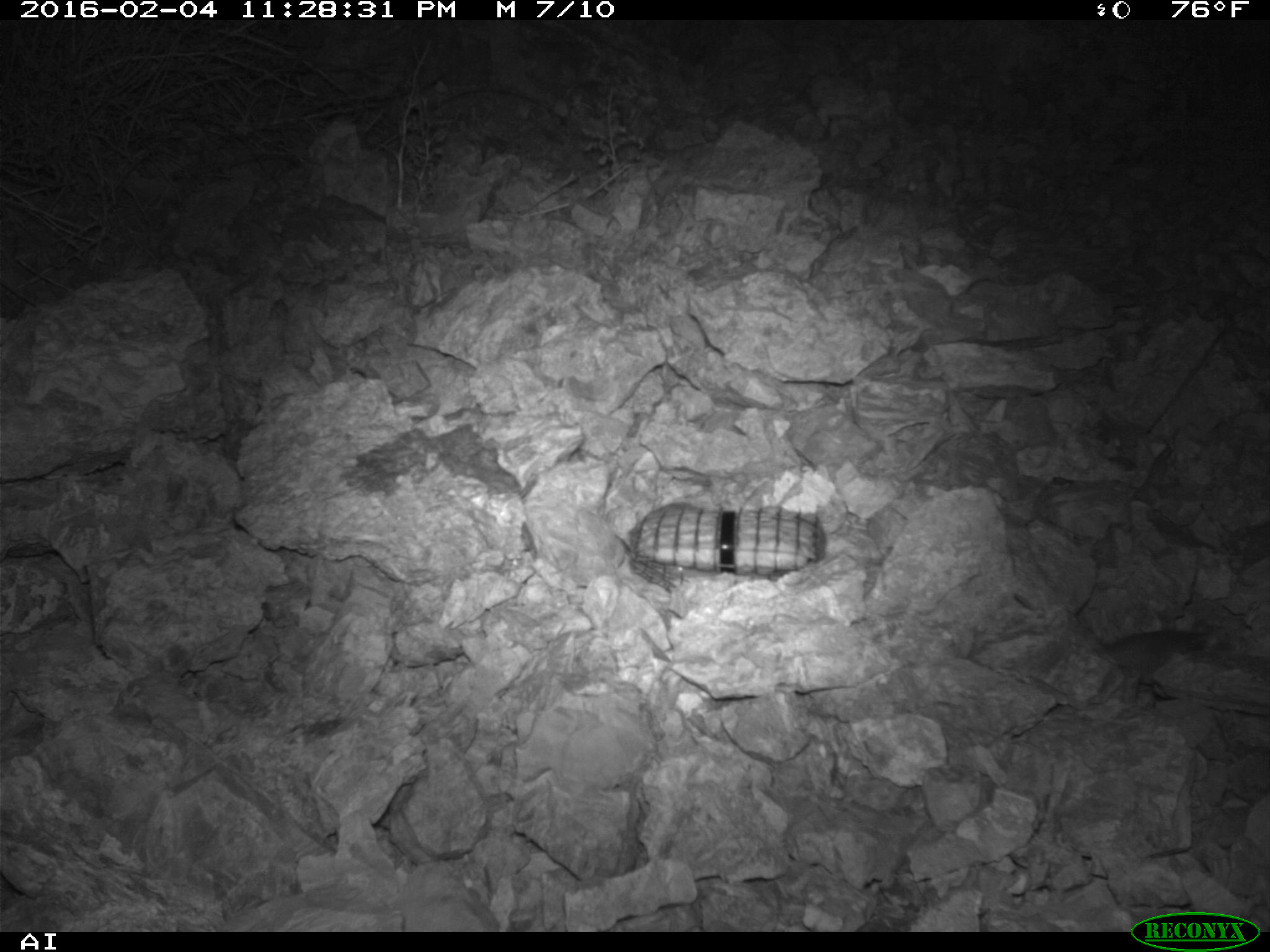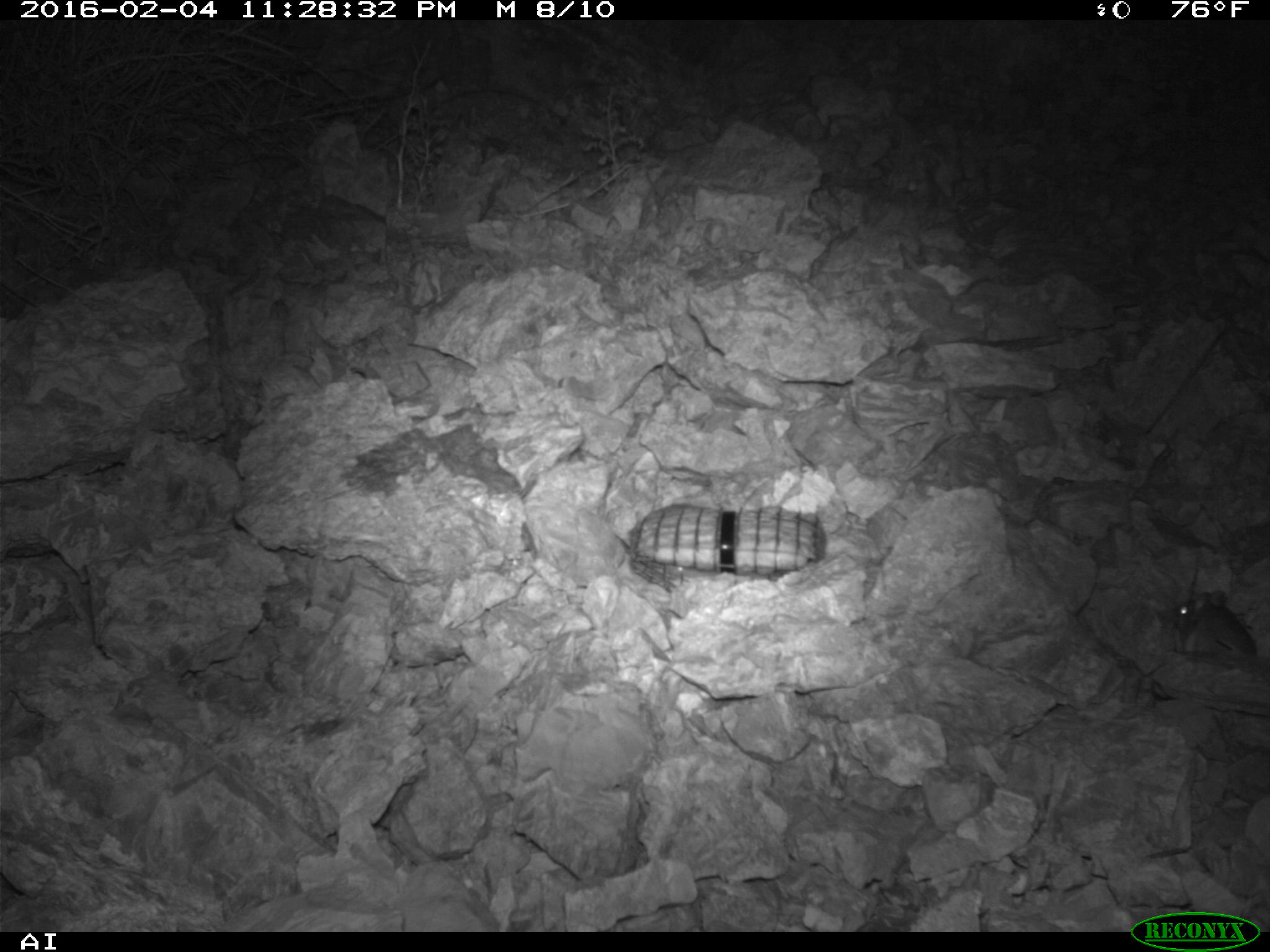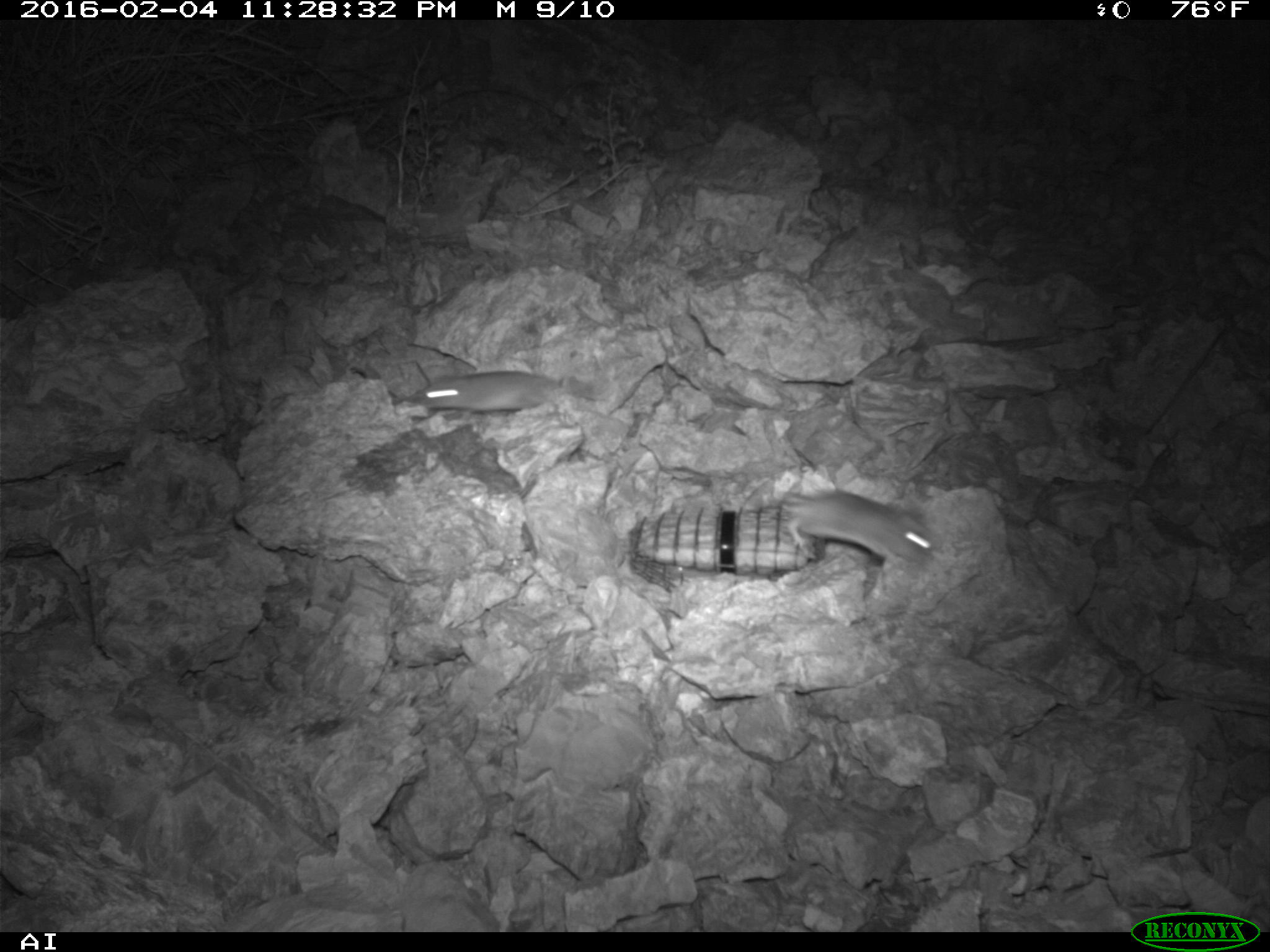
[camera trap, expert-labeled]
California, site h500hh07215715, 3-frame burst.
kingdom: Animalia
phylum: Chordata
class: Mammalia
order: Rodentia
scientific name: Rodentia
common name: rodent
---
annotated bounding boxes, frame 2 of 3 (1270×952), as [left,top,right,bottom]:
rodent: [1168,589,1258,675]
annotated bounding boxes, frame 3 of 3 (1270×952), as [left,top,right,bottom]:
rodent: [779,490,940,565]; [414,369,614,416]